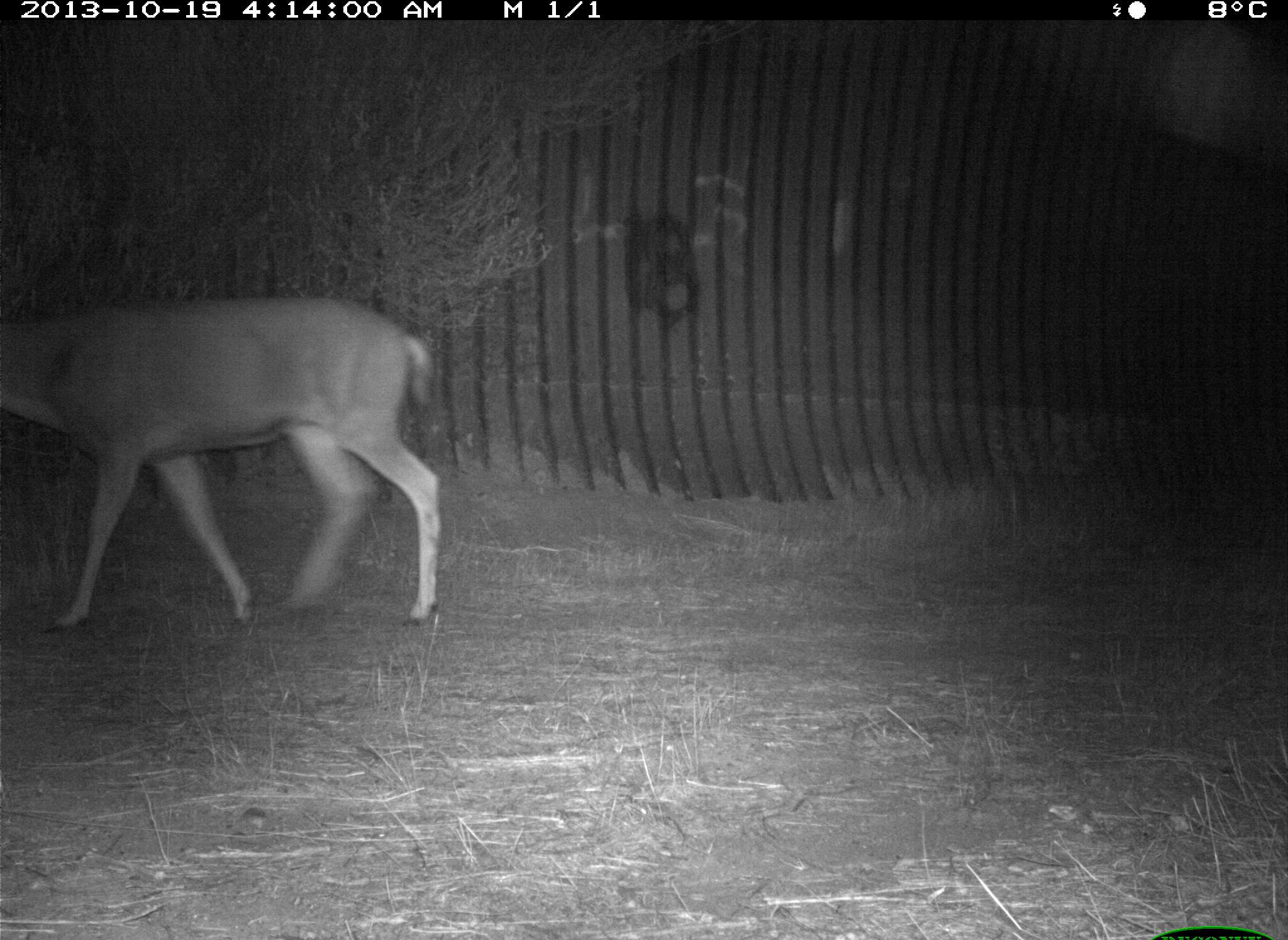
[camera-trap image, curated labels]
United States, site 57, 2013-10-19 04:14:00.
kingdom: Animalia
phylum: Chordata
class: Mammalia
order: Artiodactyla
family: Cervidae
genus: Odocoileus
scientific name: Odocoileus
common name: deer